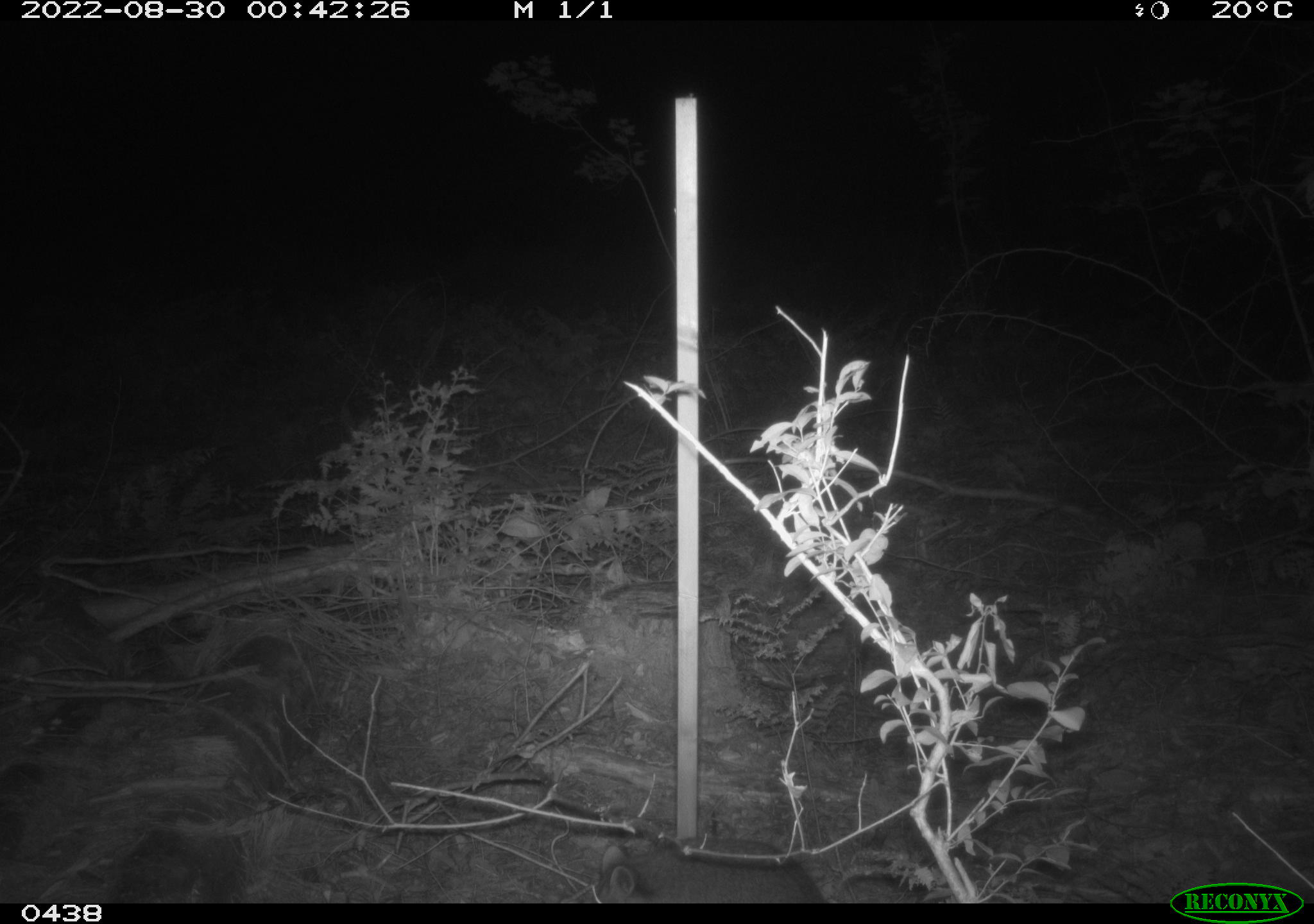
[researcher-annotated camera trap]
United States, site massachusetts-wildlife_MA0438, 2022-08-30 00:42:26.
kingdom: Animalia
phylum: Chordata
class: Mammalia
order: Carnivora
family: Procyonidae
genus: Procyon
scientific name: Procyon lotor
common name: raccoon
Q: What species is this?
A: Raccoon (Procyon lotor).